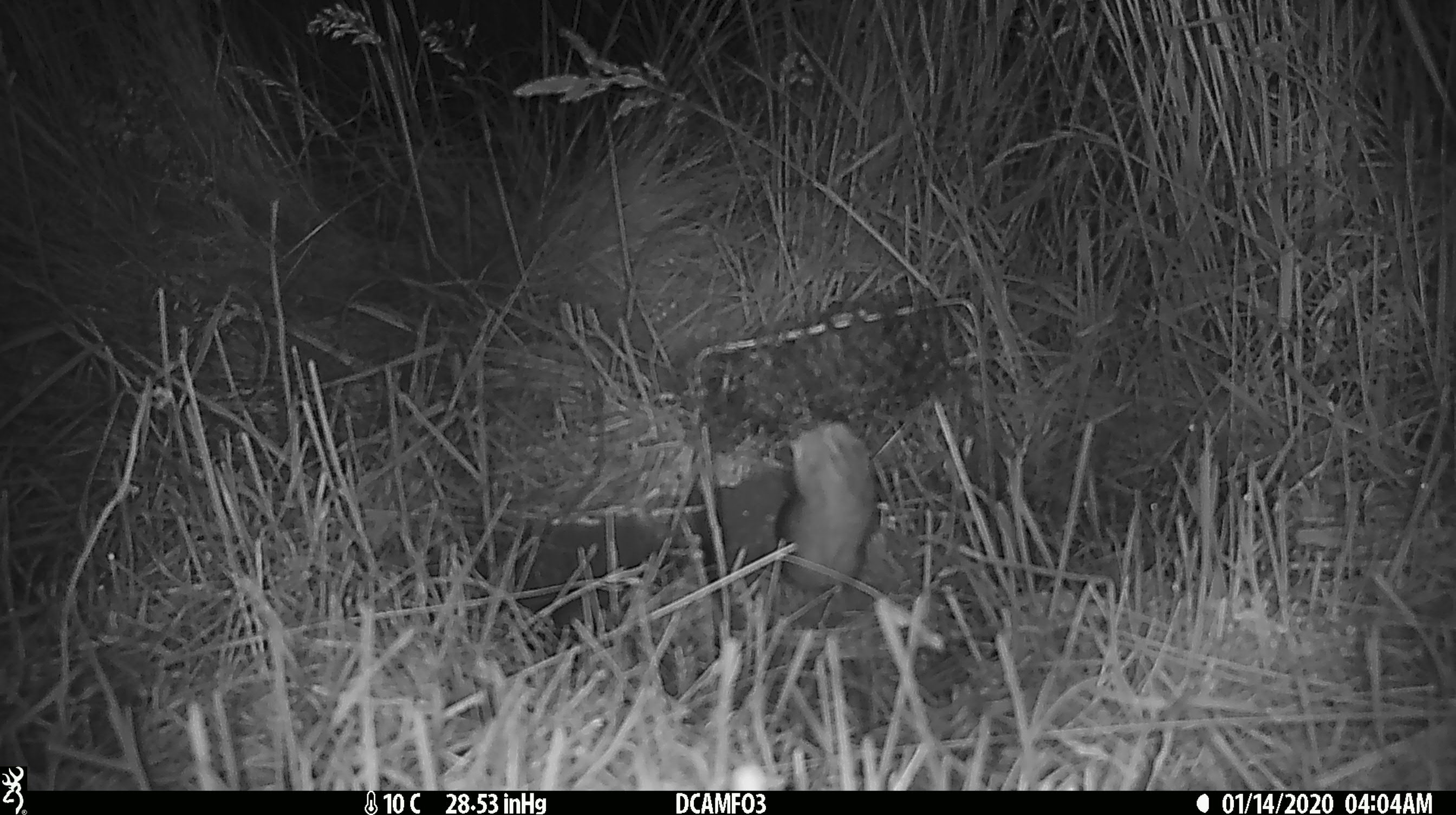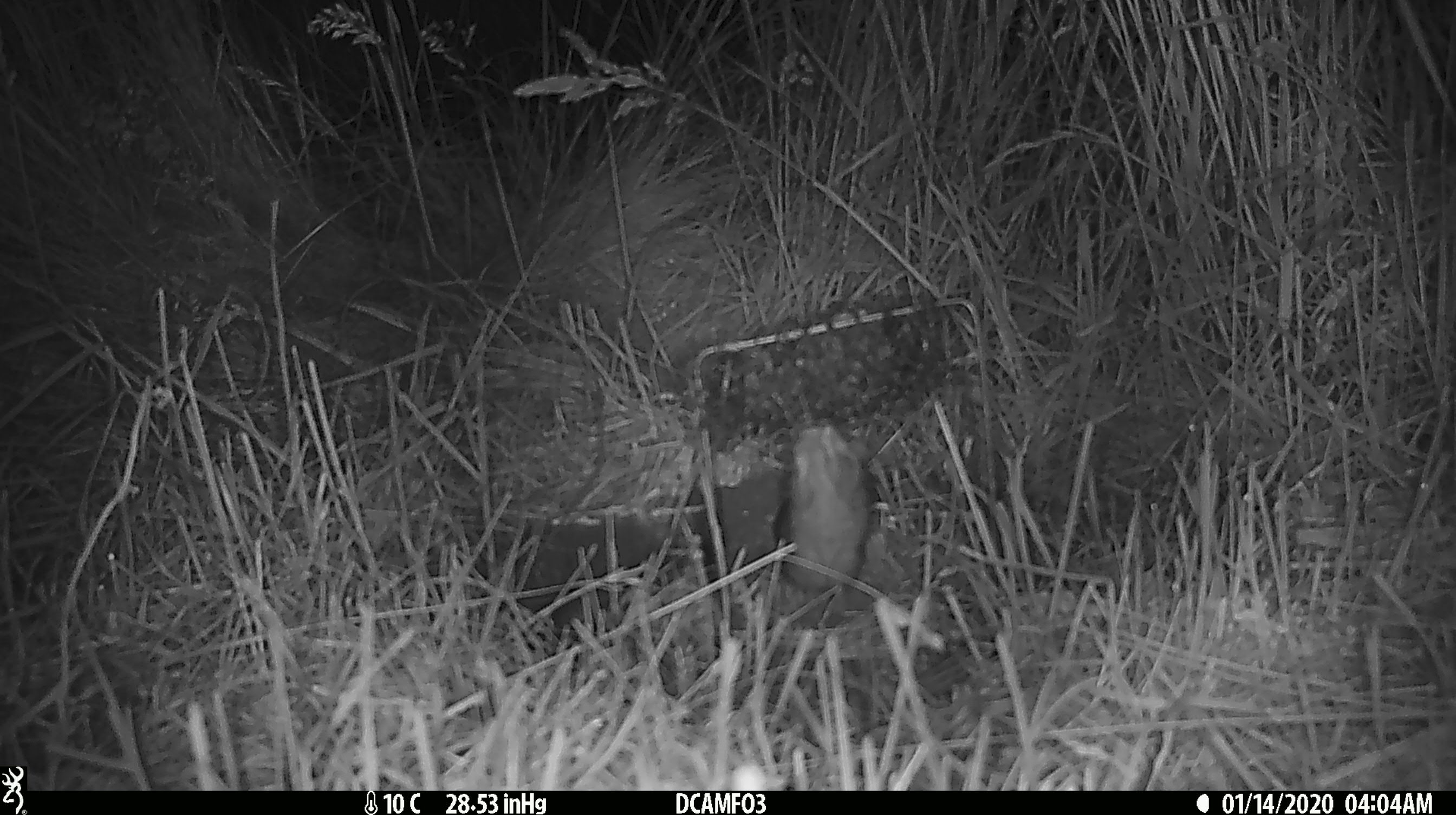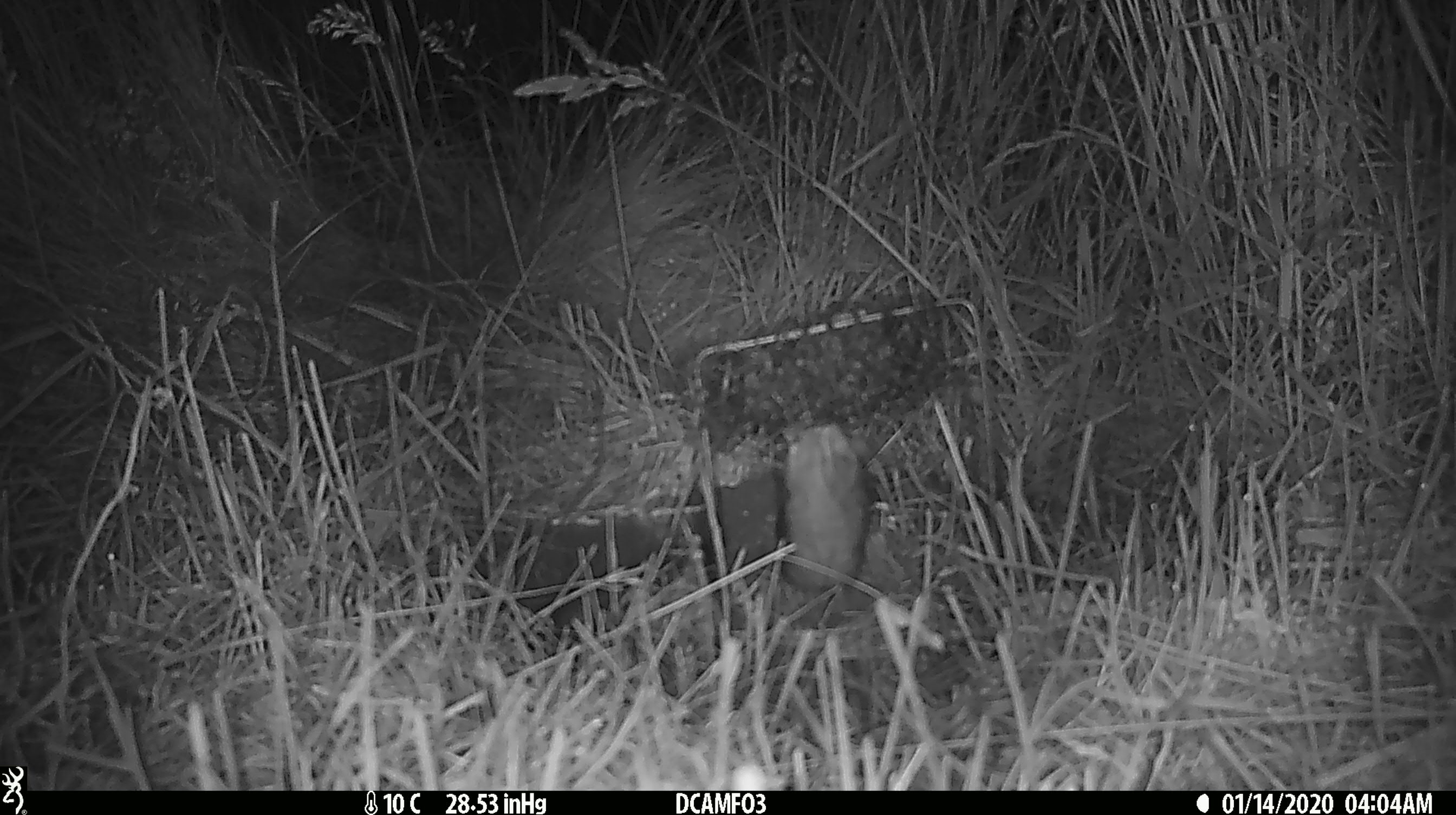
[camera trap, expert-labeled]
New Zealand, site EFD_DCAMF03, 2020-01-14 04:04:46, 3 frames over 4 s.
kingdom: Animalia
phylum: Chordata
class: Mammalia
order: Rodentia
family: Muridae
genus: Rattus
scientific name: Rattus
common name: rat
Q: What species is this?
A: Rat (Rattus).